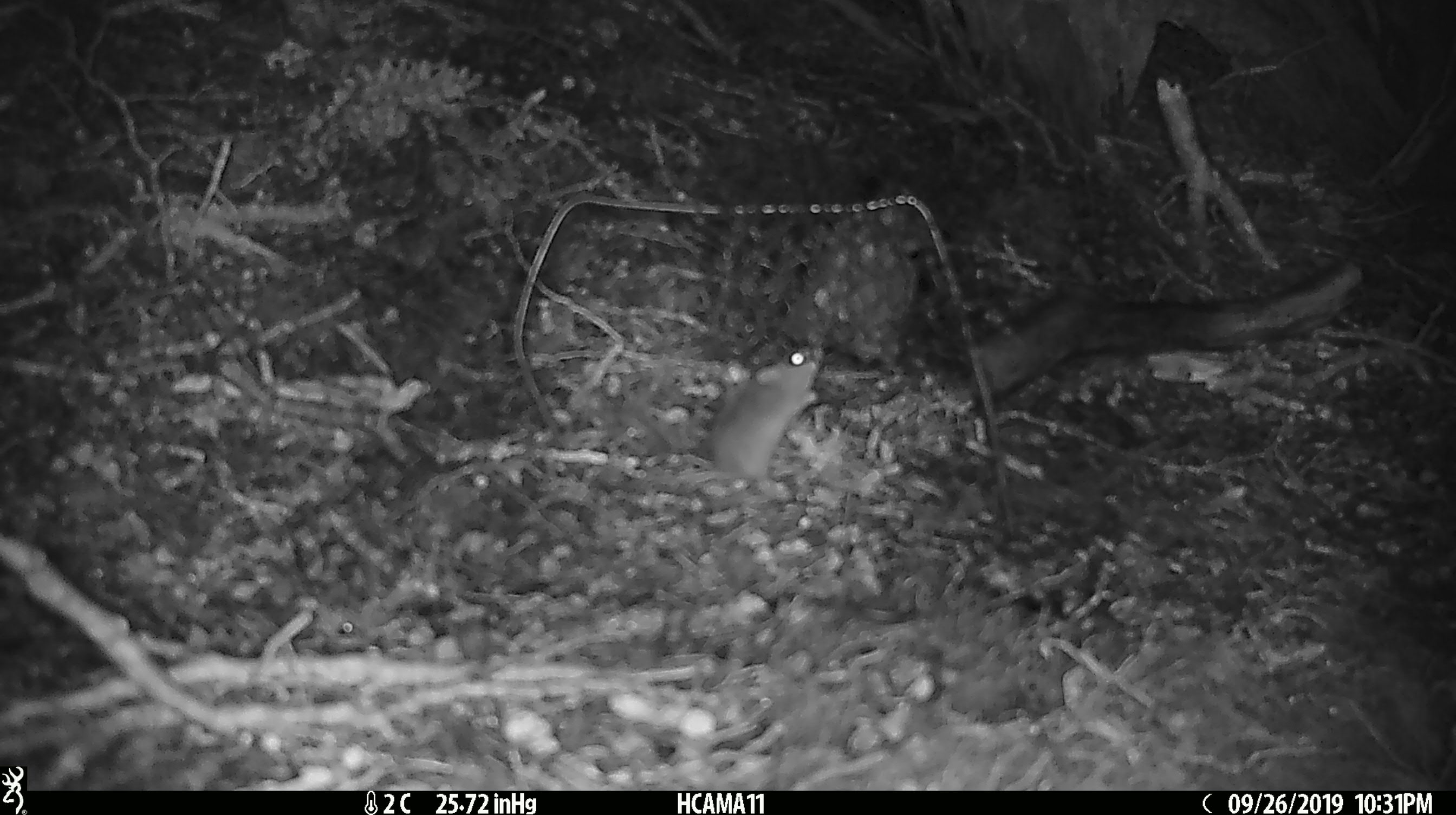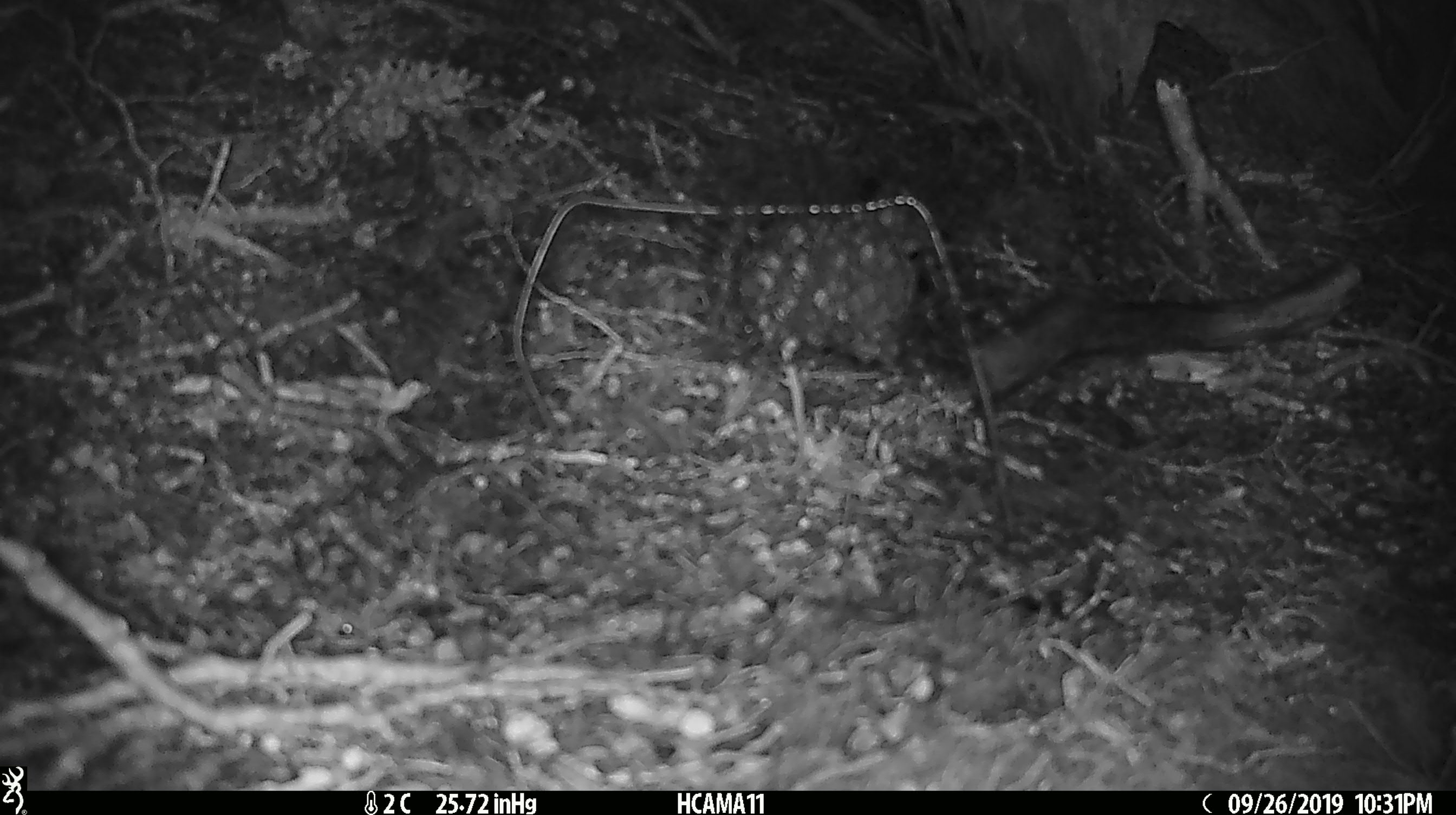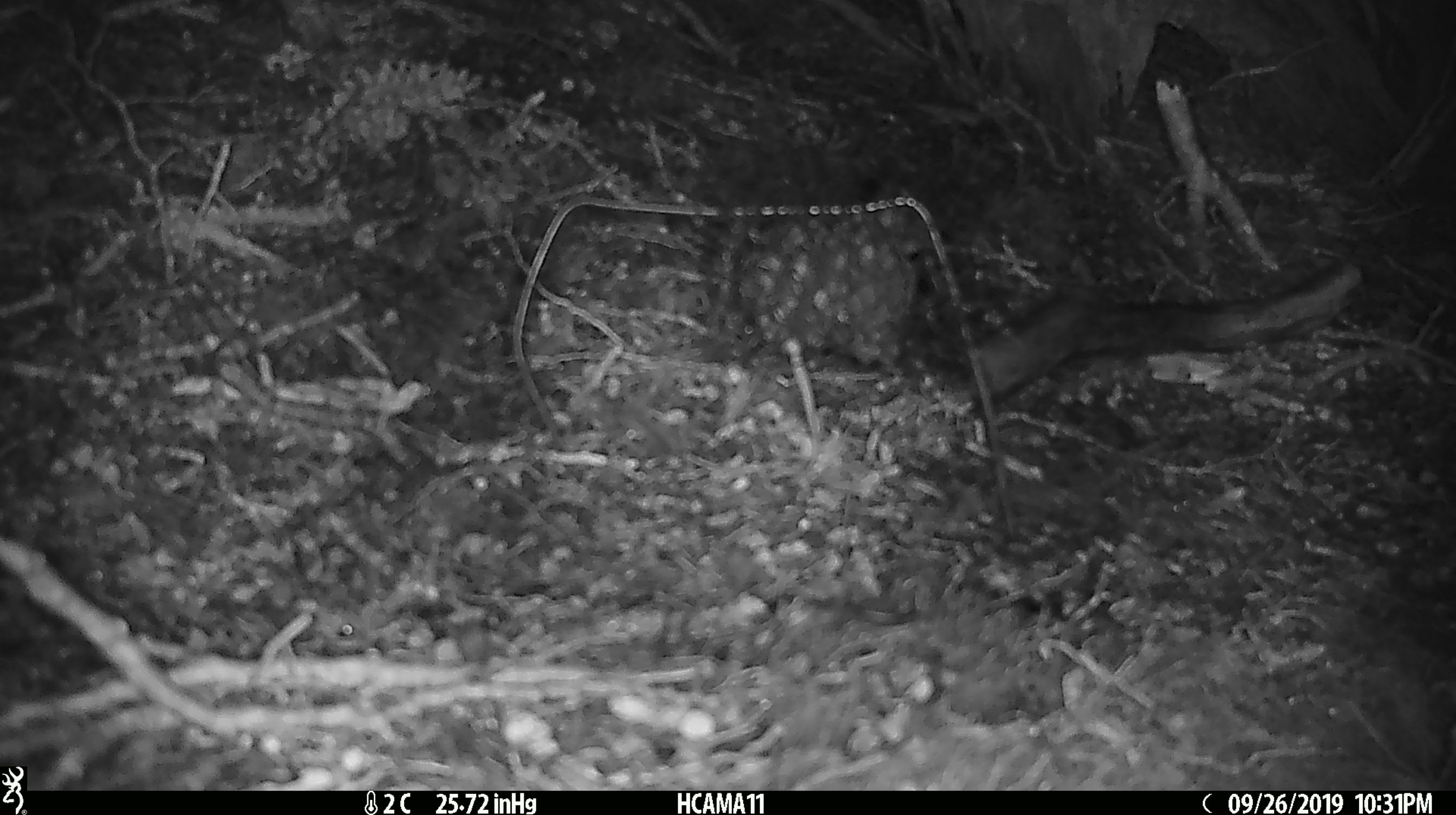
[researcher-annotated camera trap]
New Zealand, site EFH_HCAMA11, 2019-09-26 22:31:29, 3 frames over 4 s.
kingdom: Animalia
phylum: Chordata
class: Mammalia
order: Rodentia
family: Muridae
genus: Mus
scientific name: Mus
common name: mouse